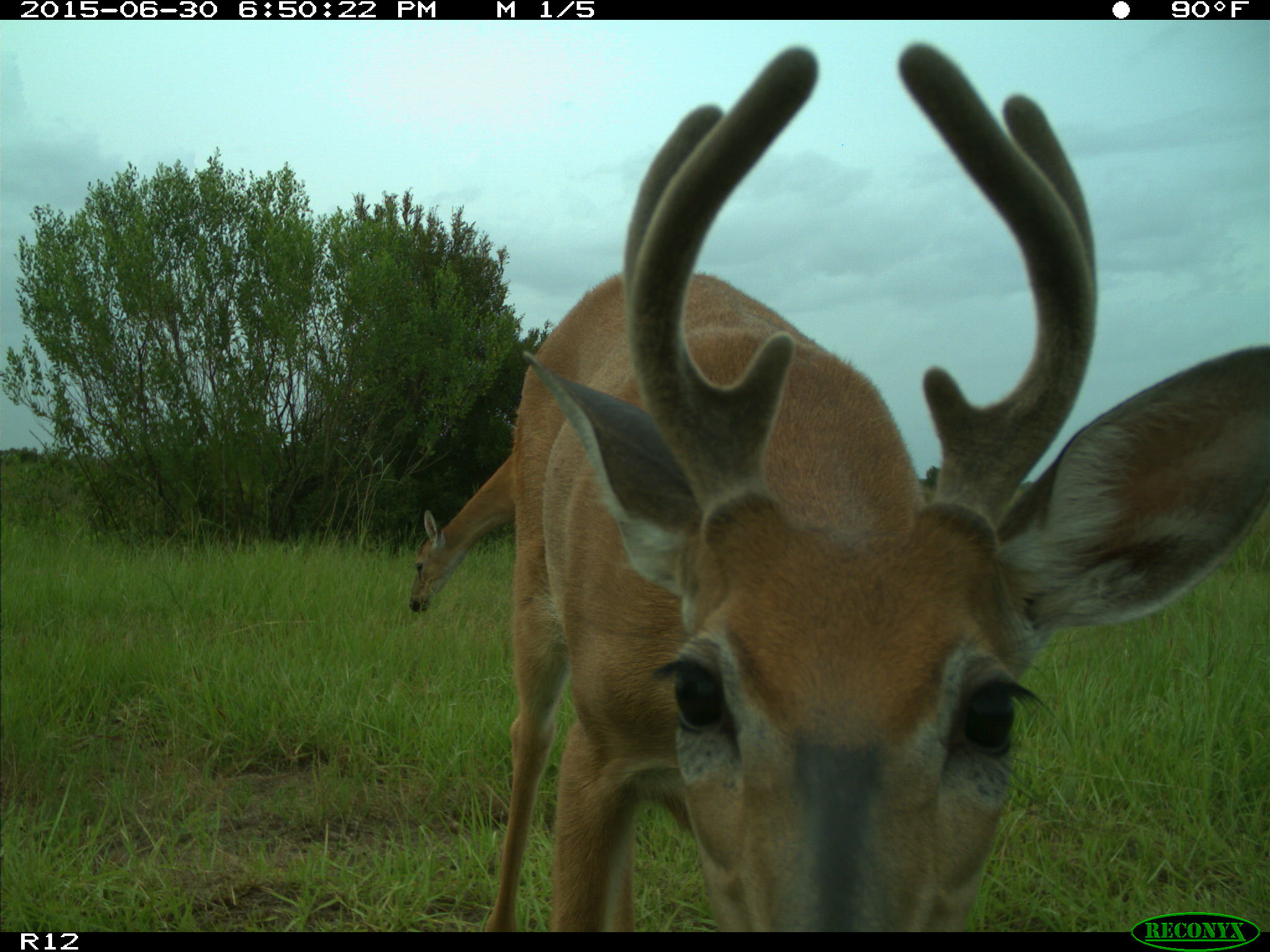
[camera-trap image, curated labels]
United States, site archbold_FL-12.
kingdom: Animalia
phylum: Chordata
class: Mammalia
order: Artiodactyla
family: Cervidae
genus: Odocoileus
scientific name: Odocoileus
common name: deer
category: unidentified deer